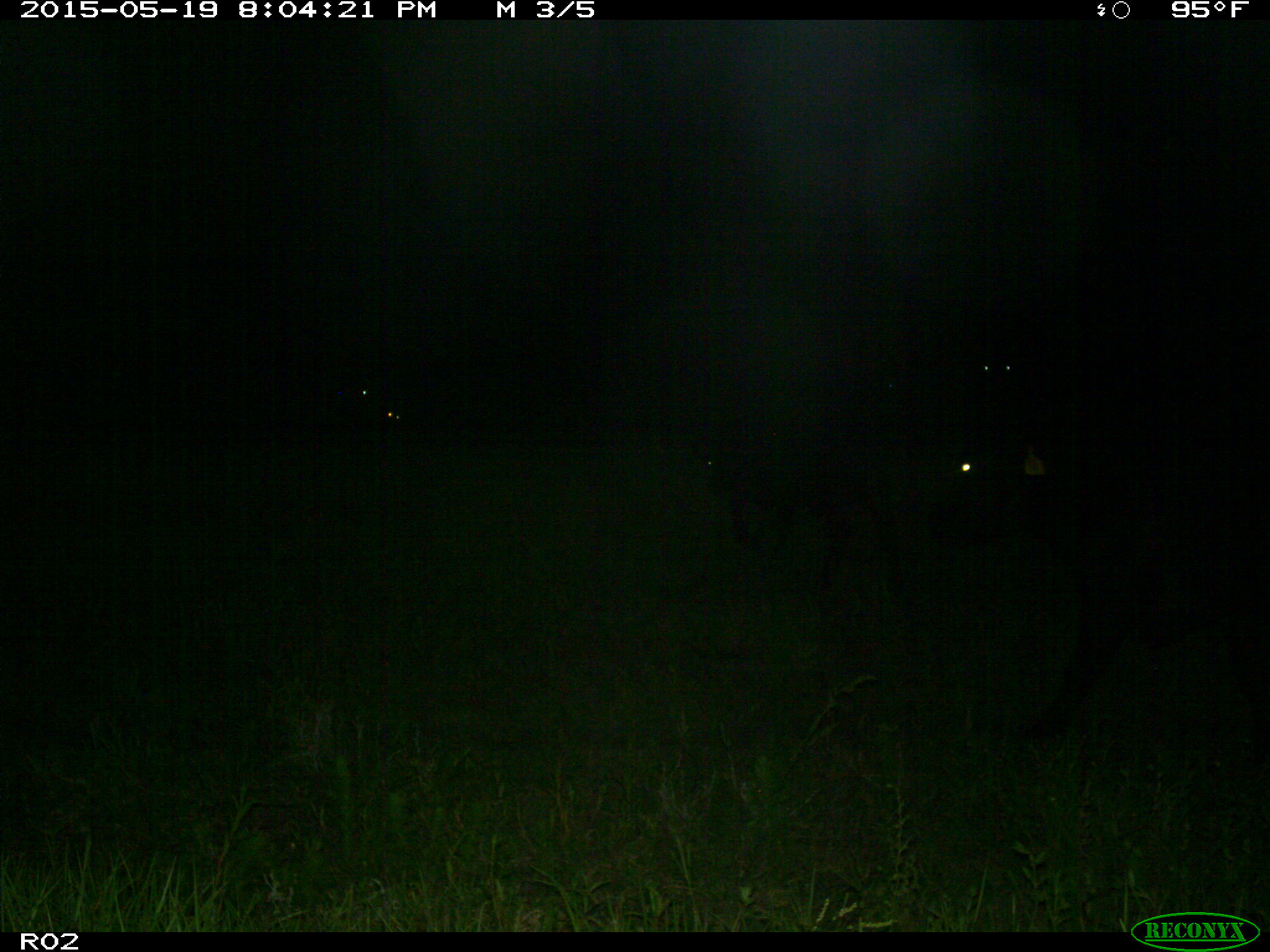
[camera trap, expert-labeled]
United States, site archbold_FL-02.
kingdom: Animalia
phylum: Chordata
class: Mammalia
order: Artiodactyla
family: Bovidae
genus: Bos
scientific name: Bos taurus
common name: domestic cow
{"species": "Bos taurus (domestic cow)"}